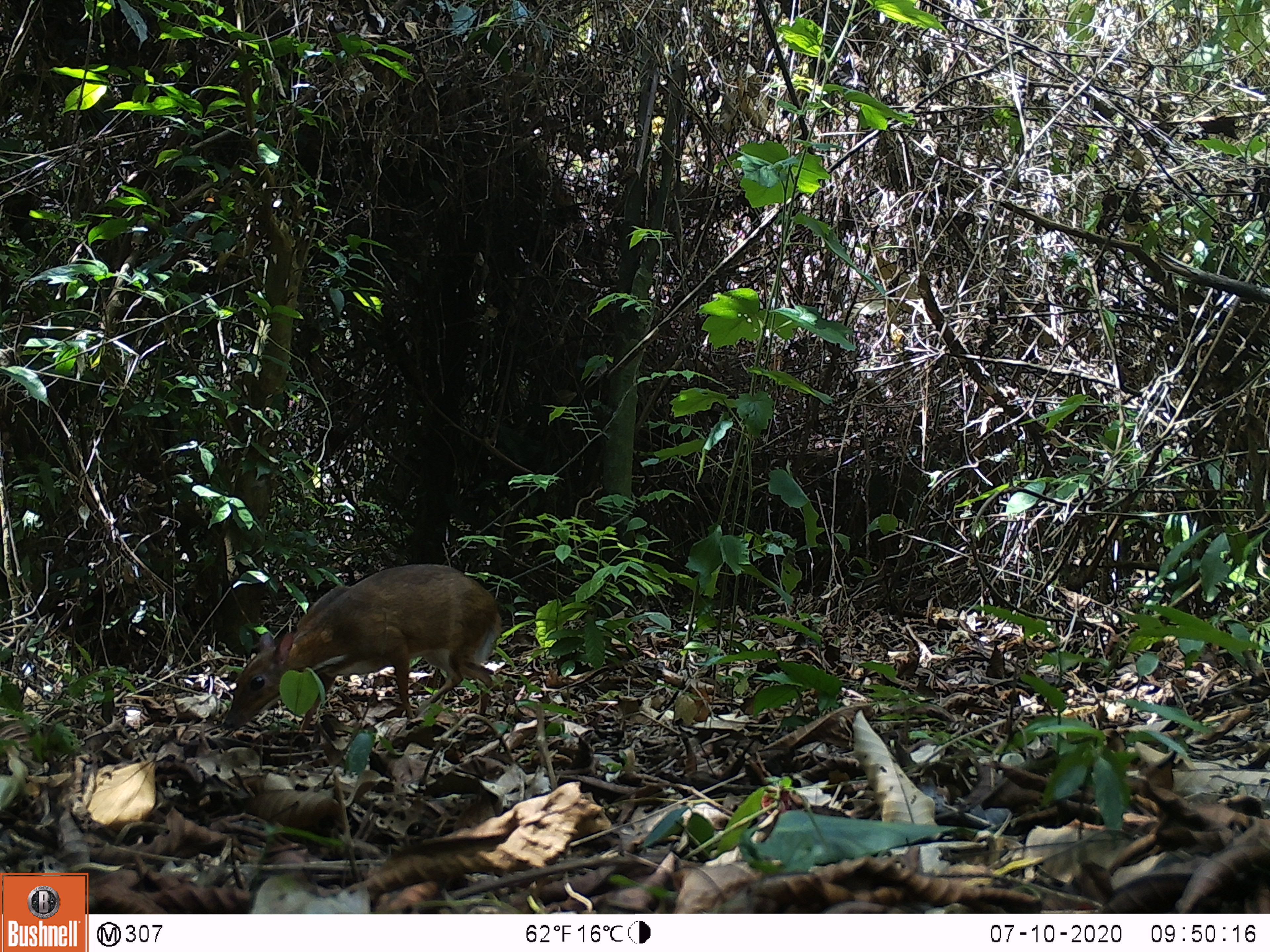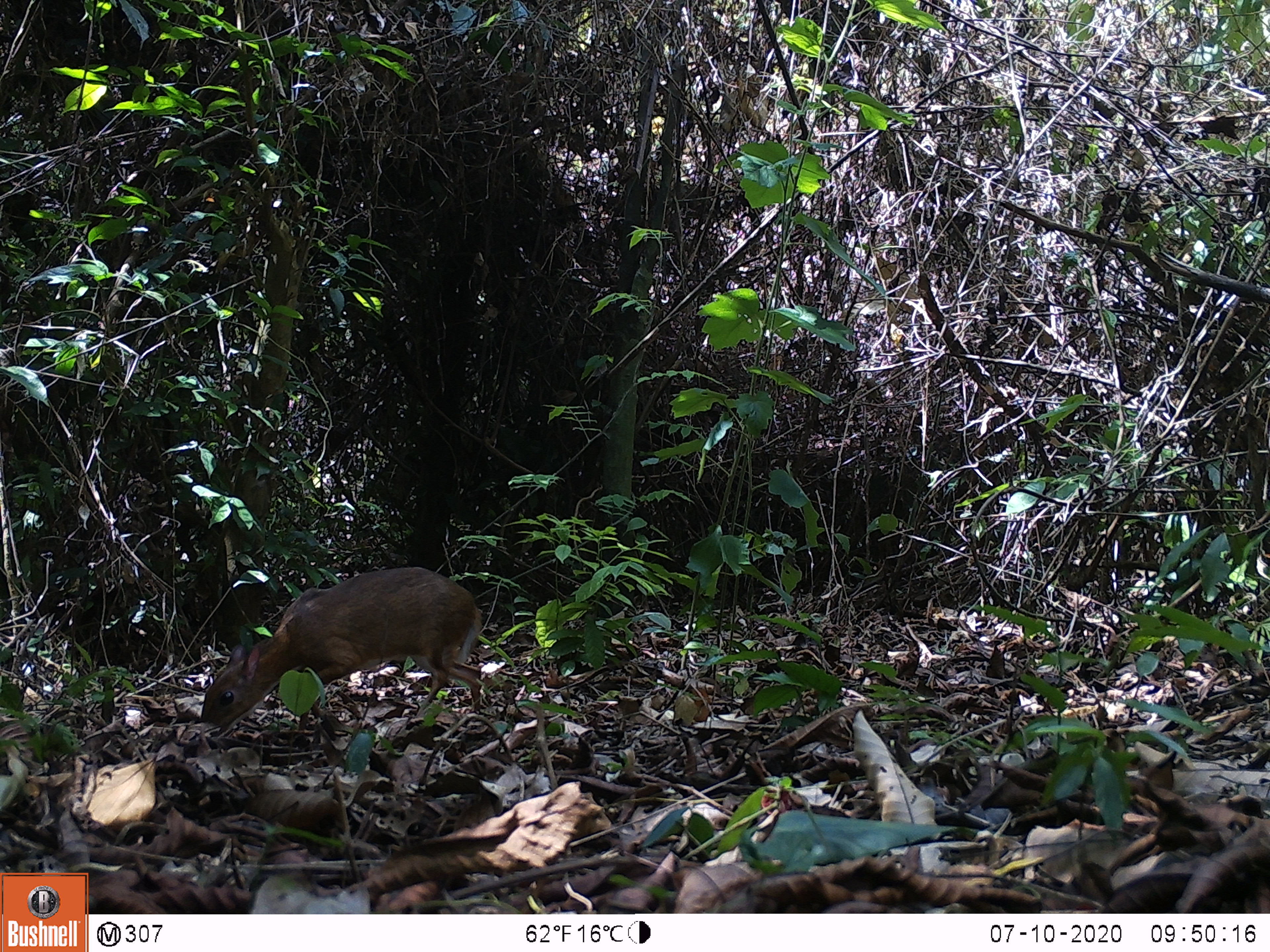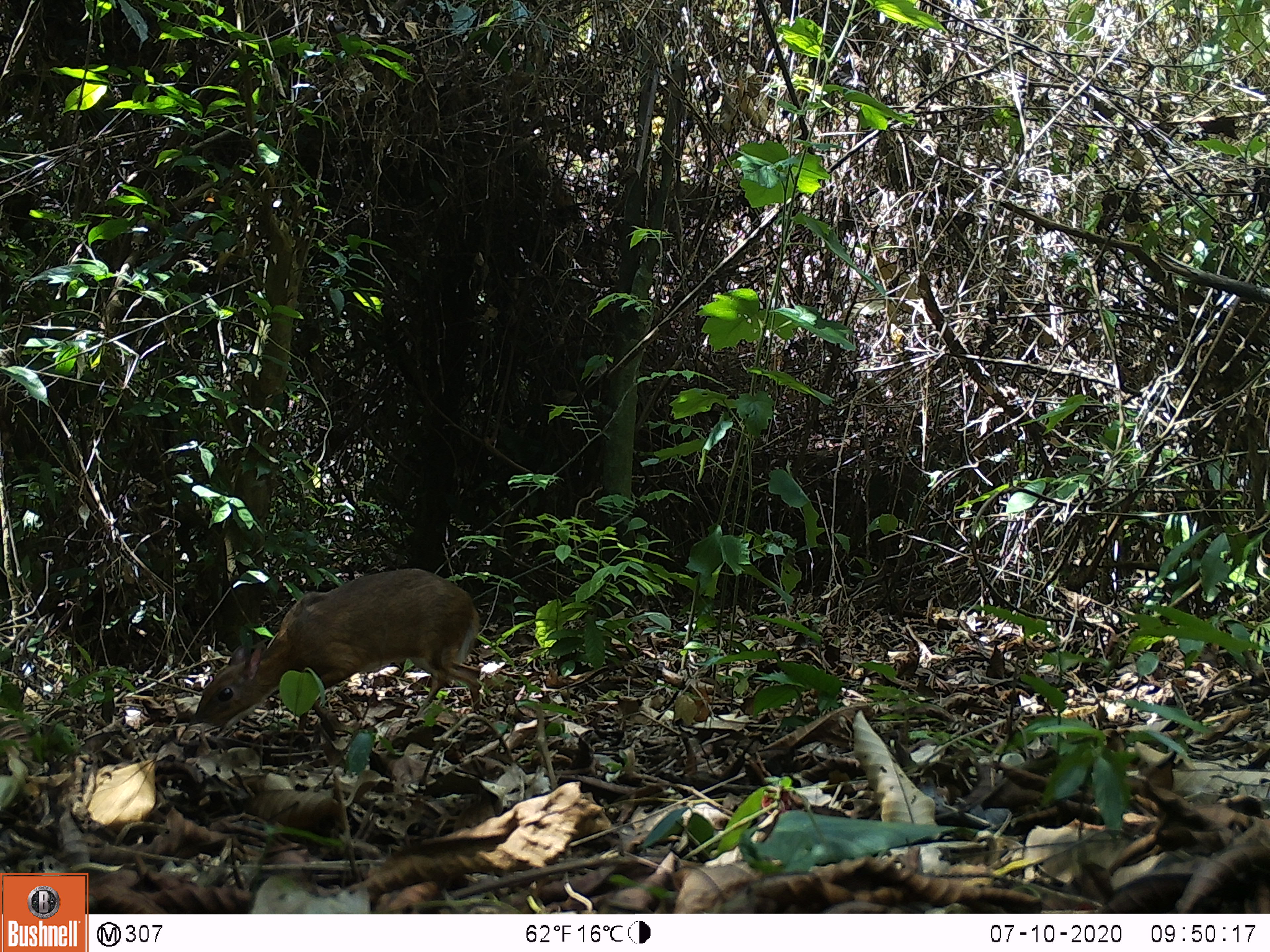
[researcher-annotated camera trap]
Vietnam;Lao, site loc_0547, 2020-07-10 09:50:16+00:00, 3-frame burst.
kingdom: Animalia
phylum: Chordata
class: Mammalia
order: Artiodactyla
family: Tragulidae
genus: Moschiola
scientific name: Moschiola meminna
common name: chevrotain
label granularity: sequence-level